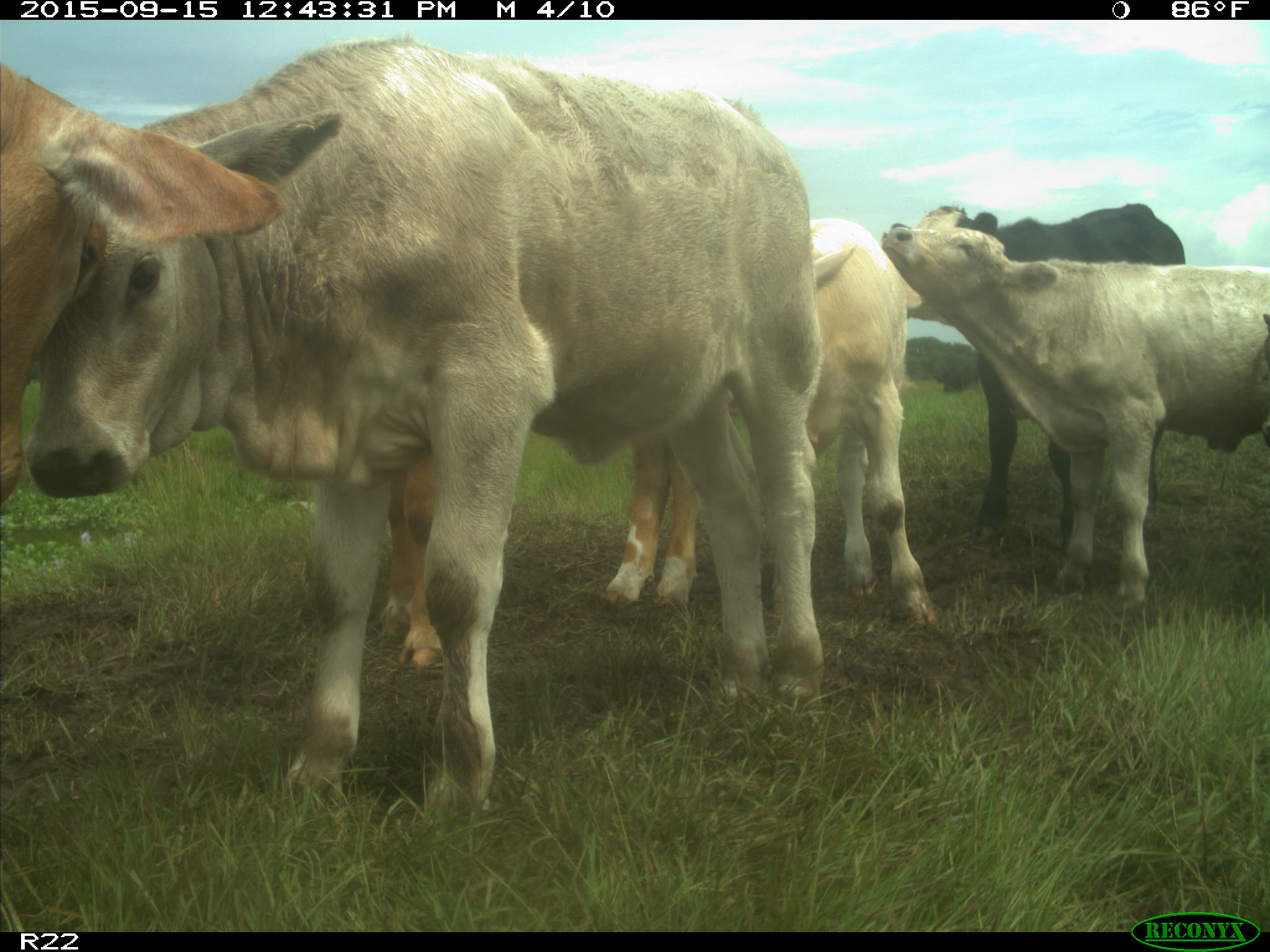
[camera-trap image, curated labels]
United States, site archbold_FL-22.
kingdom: Animalia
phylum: Chordata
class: Mammalia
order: Artiodactyla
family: Bovidae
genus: Bos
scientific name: Bos taurus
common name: domestic cow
Bos taurus (domestic cow).